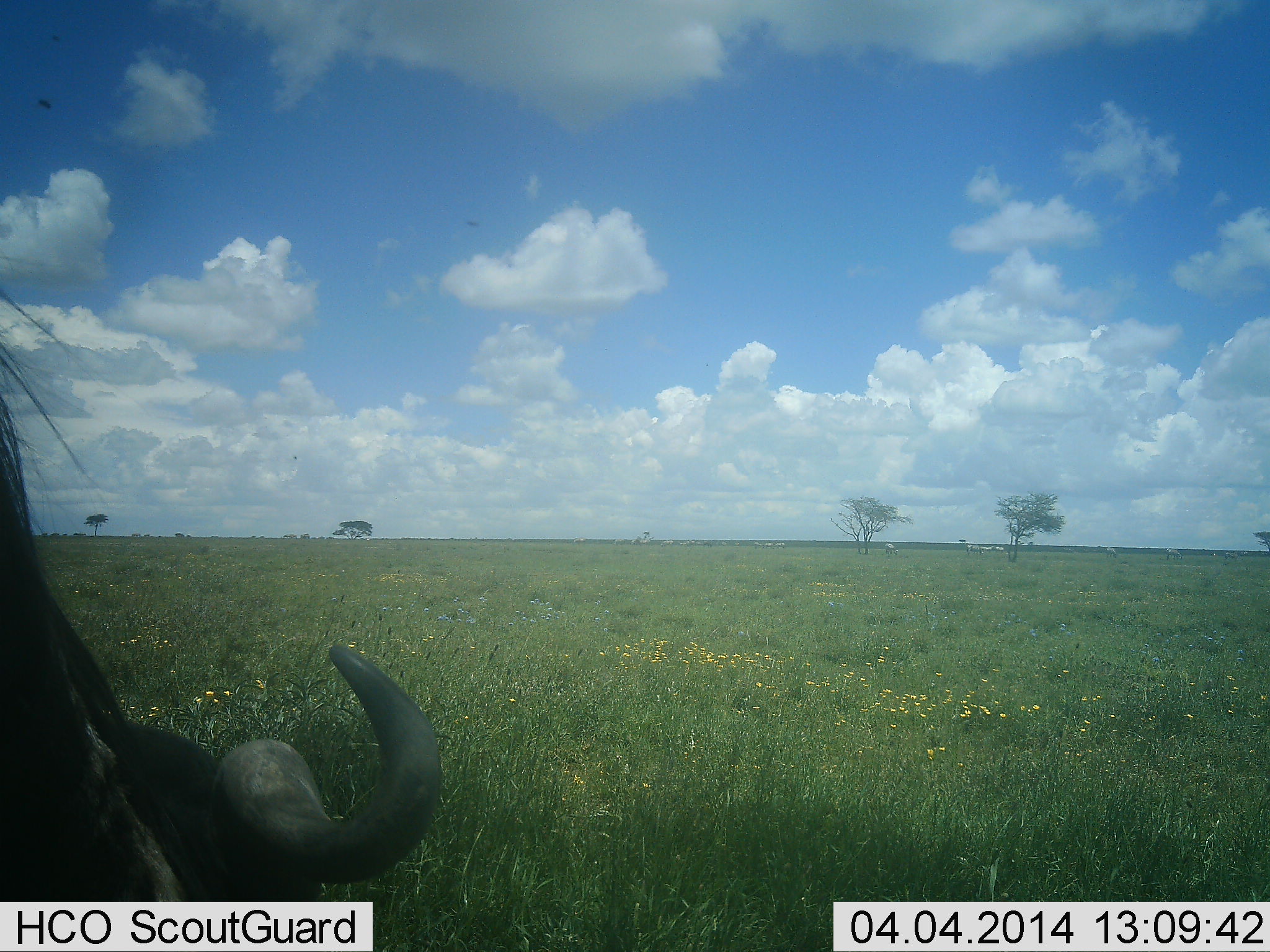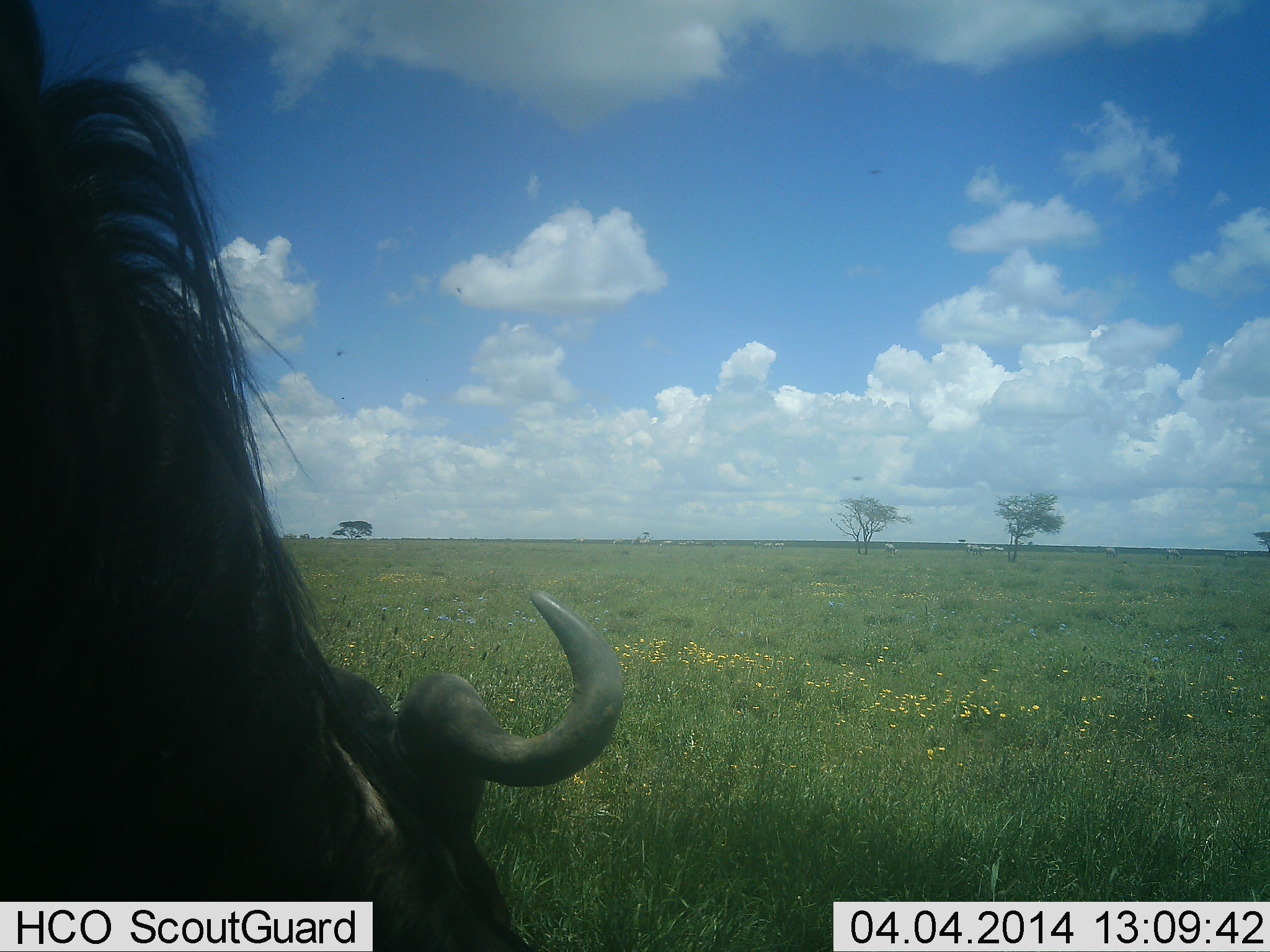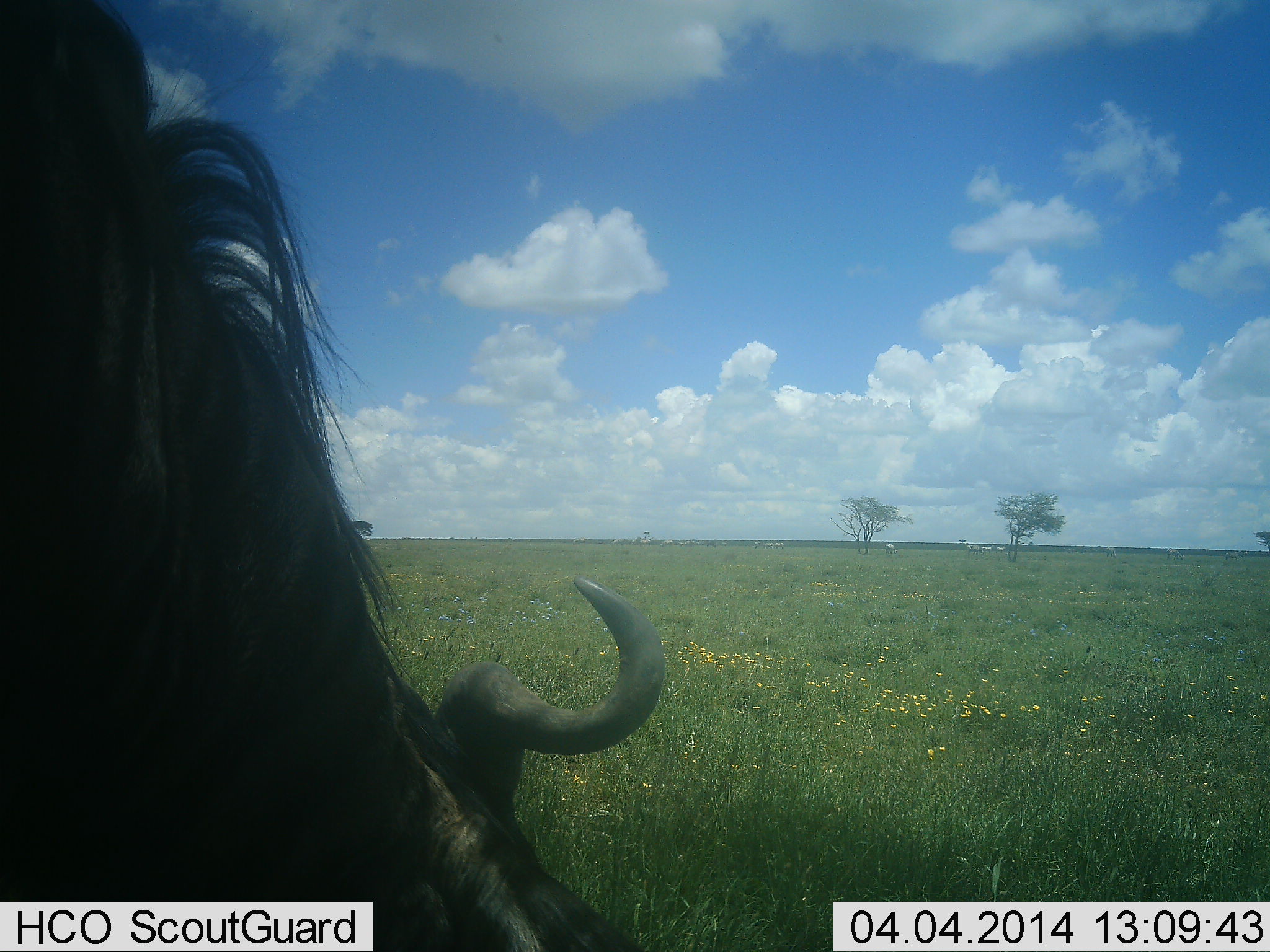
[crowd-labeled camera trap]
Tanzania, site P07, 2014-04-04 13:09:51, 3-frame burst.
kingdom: Animalia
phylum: Chordata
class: Mammalia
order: Artiodactyla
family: Bovidae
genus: Connochaetes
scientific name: Connochaetes taurinus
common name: blue wildebeest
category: wildebeest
Wildebeest (blue wildebeest) (Connochaetes taurinus), count 1. Behavior (volunteer vote fractions): standing 17%, resting 17%, moving 0%, interacting 0%. Young present (vote fraction): 0%. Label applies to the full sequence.